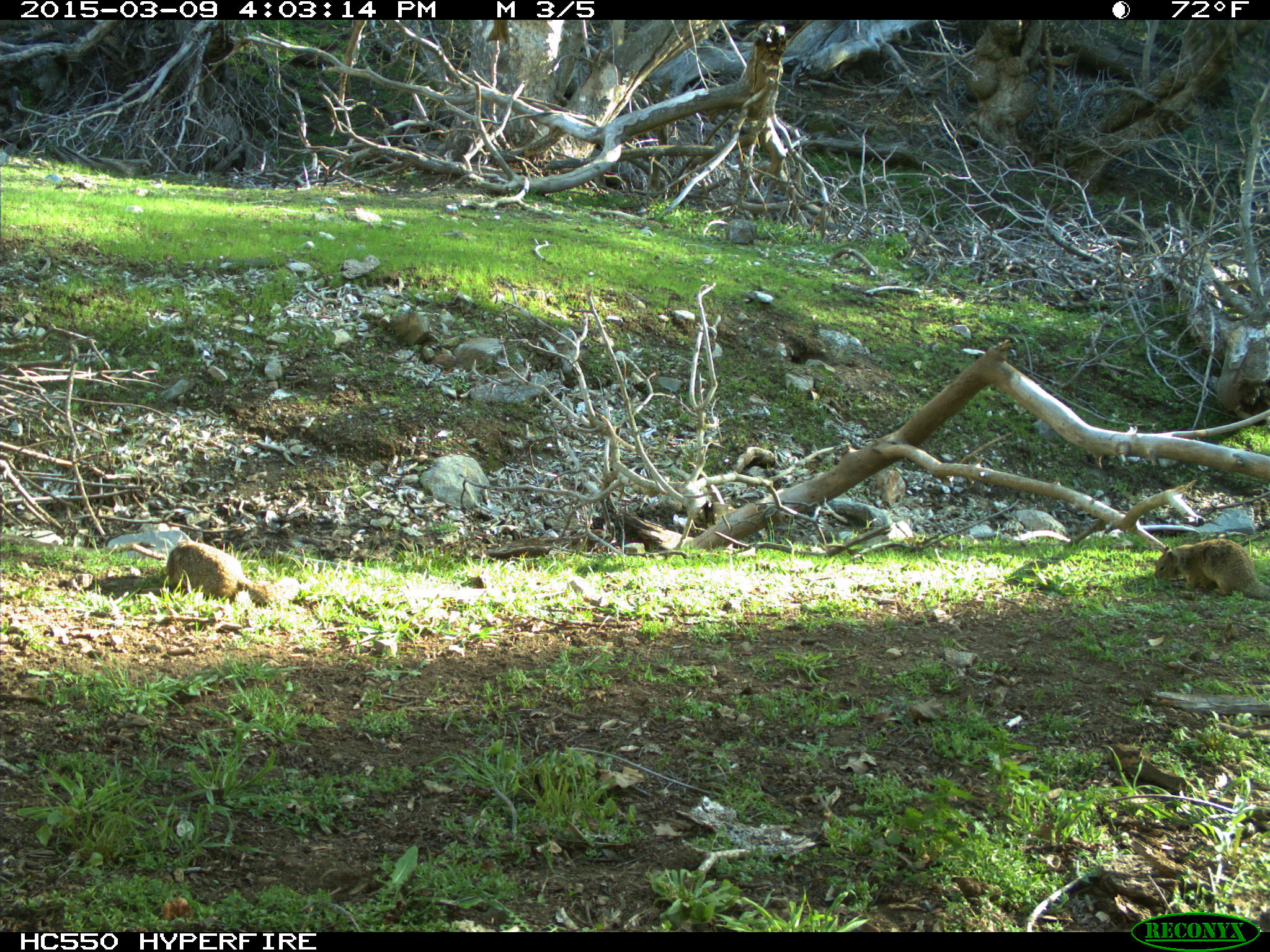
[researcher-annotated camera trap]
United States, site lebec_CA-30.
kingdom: Animalia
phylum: Chordata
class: Mammalia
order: Rodentia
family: Sciuridae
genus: Otospermophilus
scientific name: Otospermophilus beecheyi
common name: california ground squirrel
Otospermophilus beecheyi (california ground squirrel).